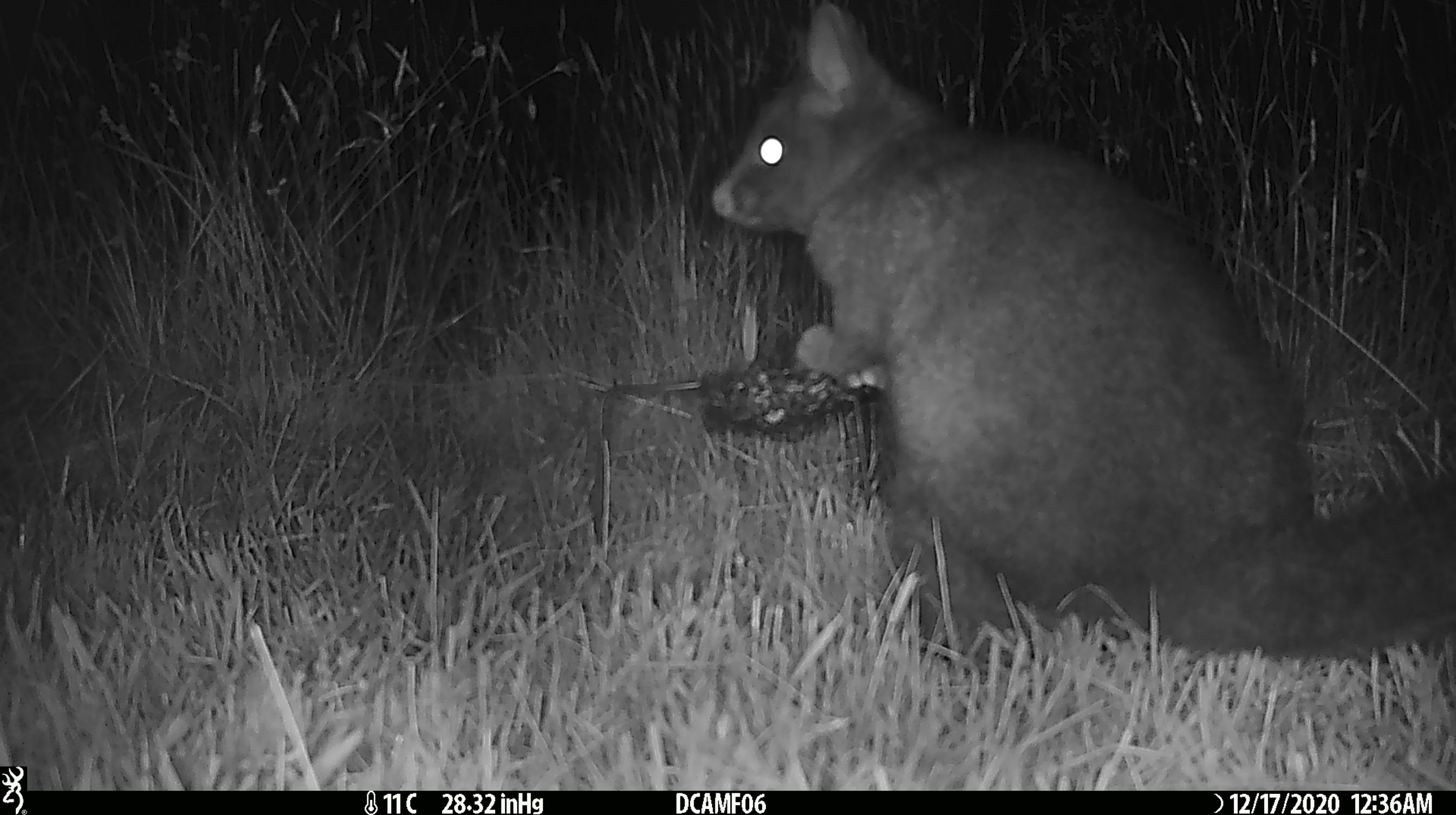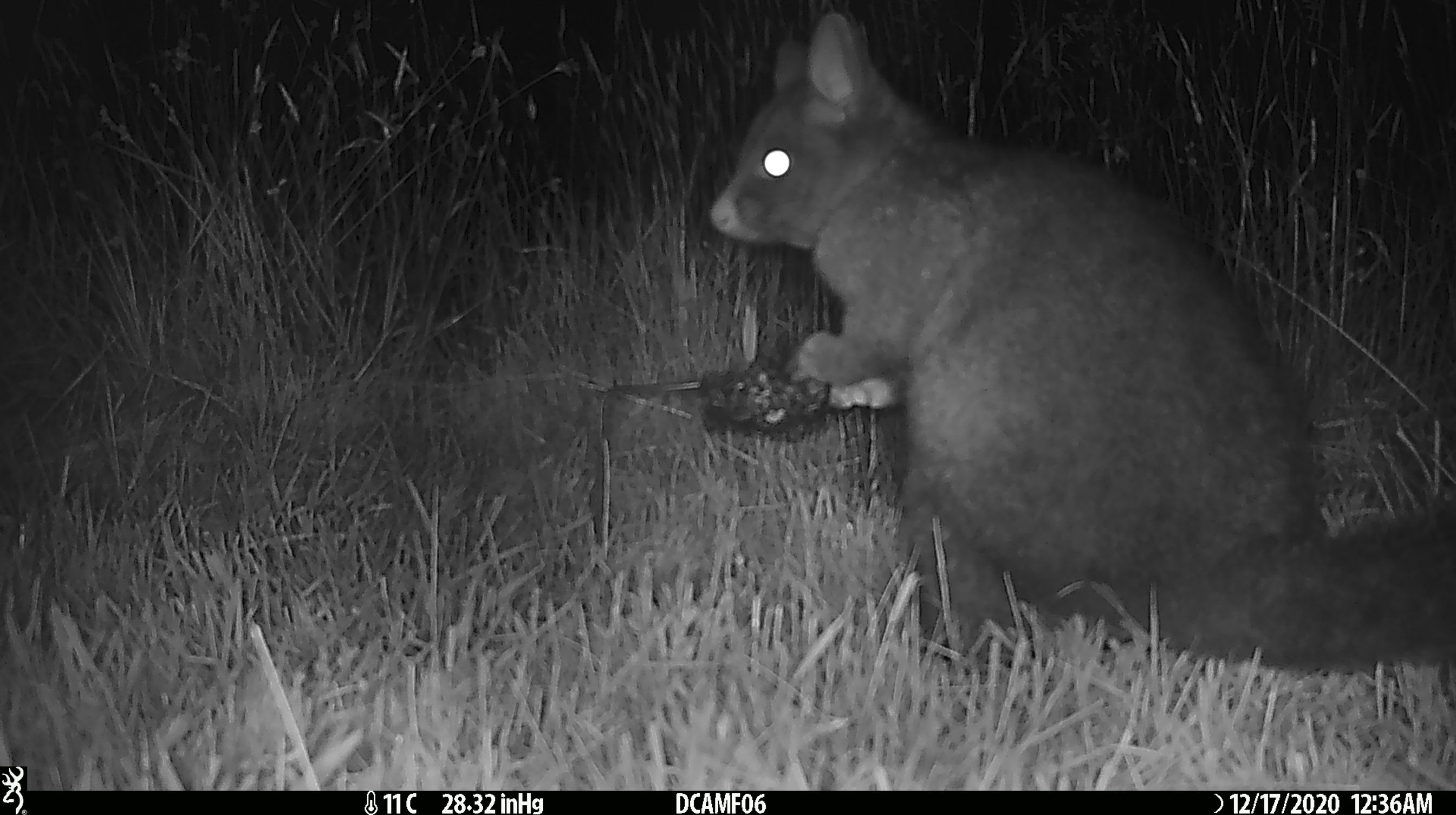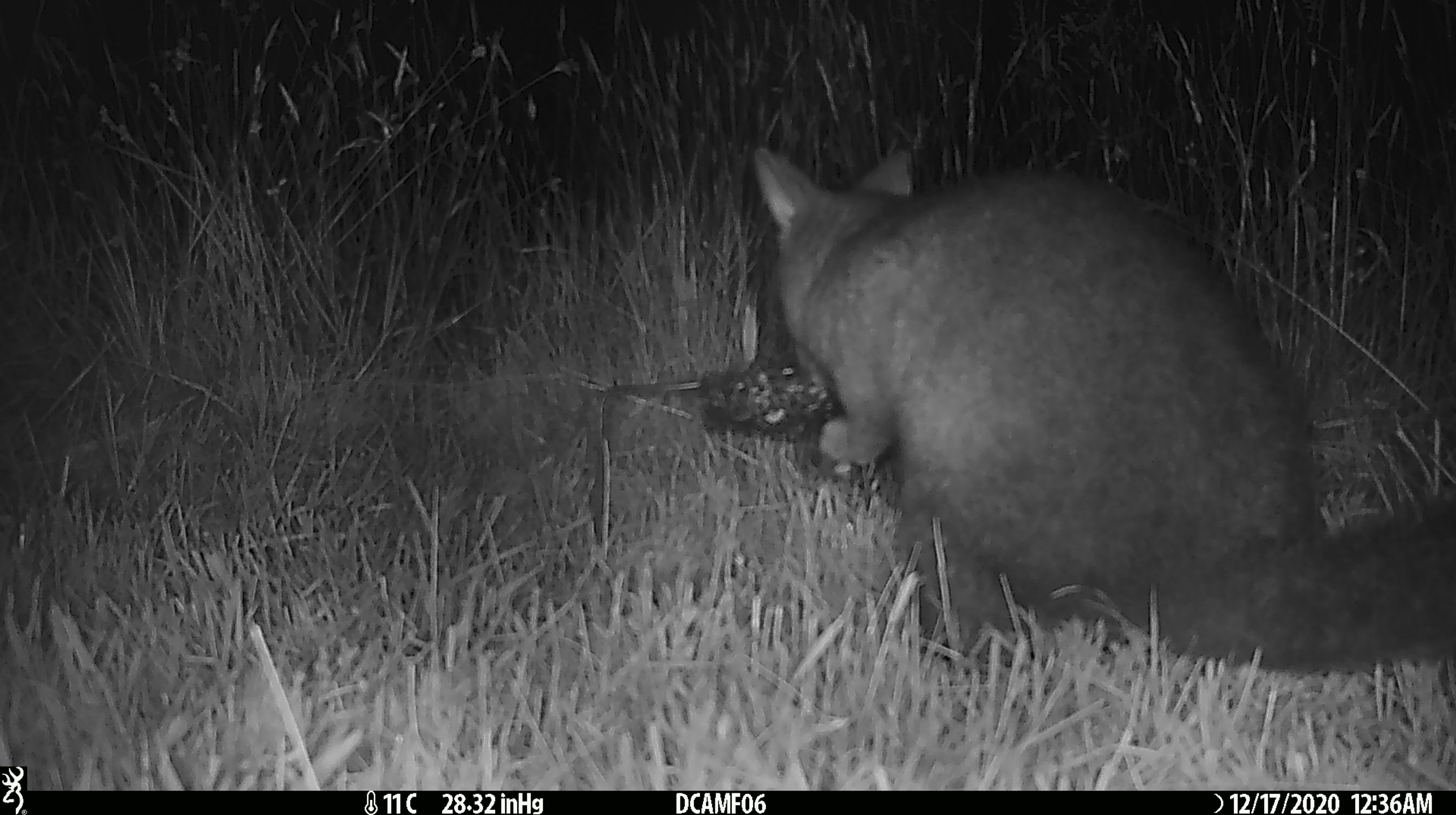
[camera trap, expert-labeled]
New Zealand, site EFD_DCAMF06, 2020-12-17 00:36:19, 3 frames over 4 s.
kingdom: Animalia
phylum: Chordata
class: Mammalia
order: Diprotodontia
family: Phalangeridae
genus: Trichosurus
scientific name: Trichosurus vulpecula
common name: common brushtail possum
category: possum